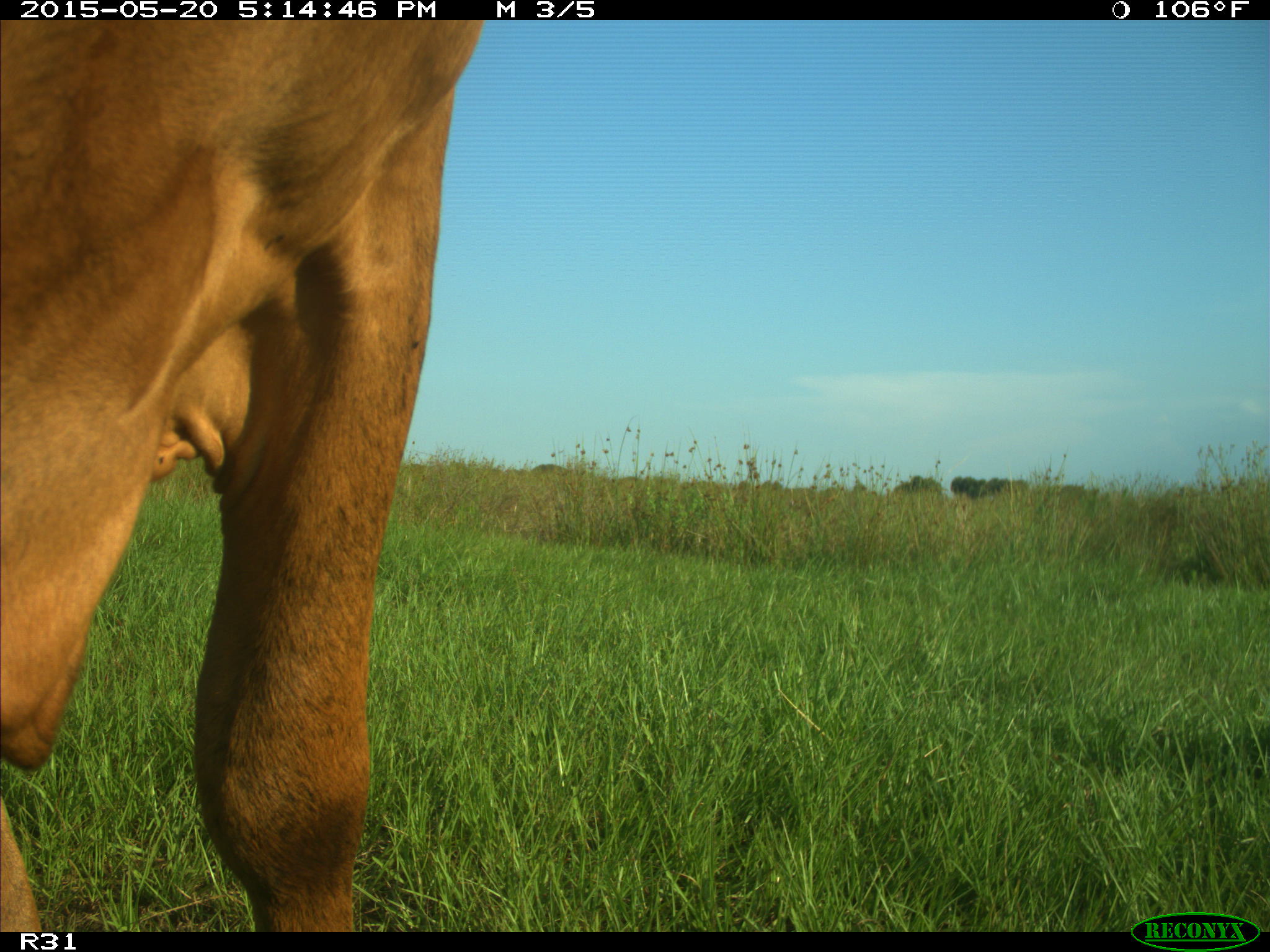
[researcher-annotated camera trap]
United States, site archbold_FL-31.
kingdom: Animalia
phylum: Chordata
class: Mammalia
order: Artiodactyla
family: Bovidae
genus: Bos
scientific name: Bos taurus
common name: domestic cow